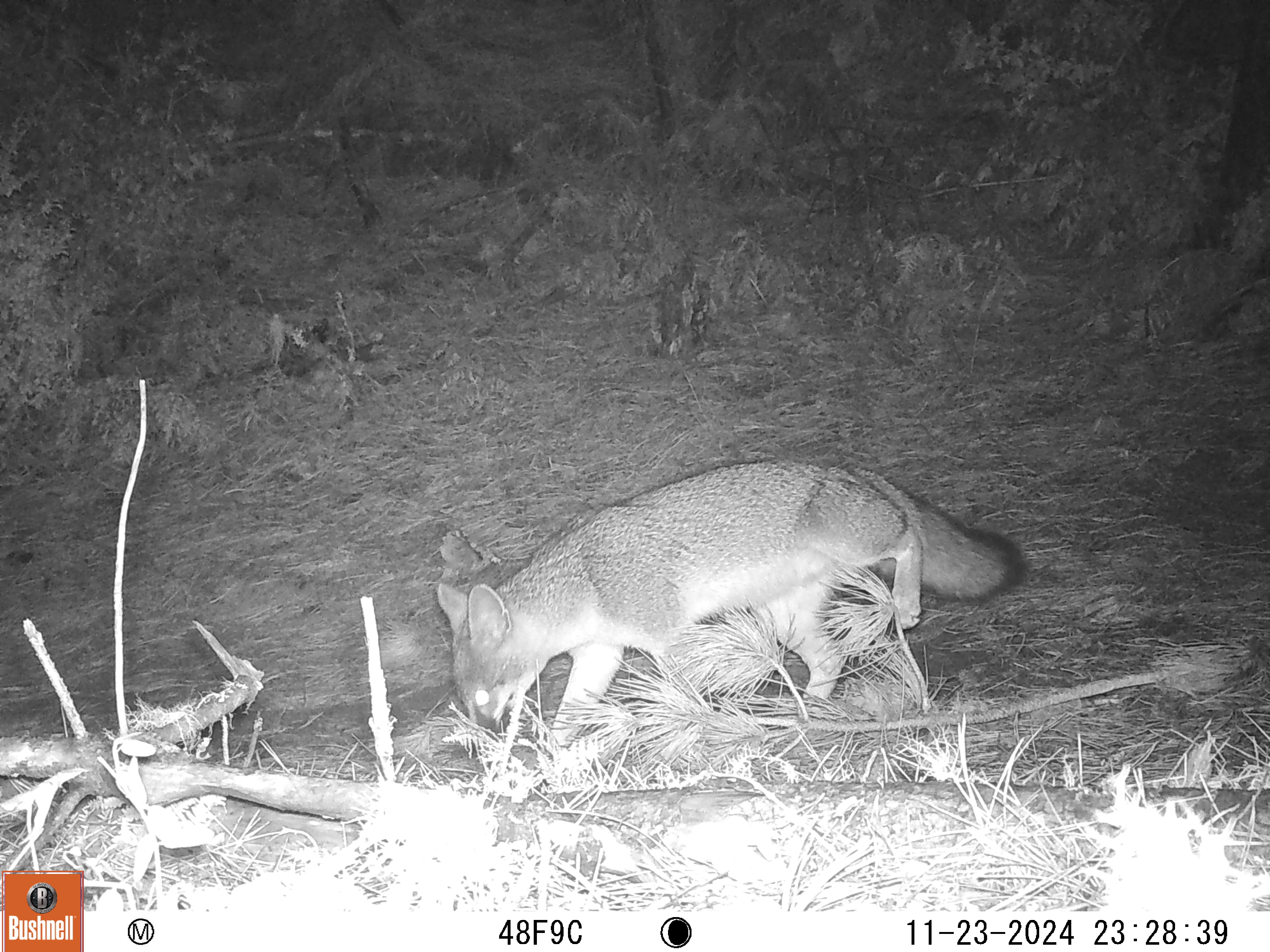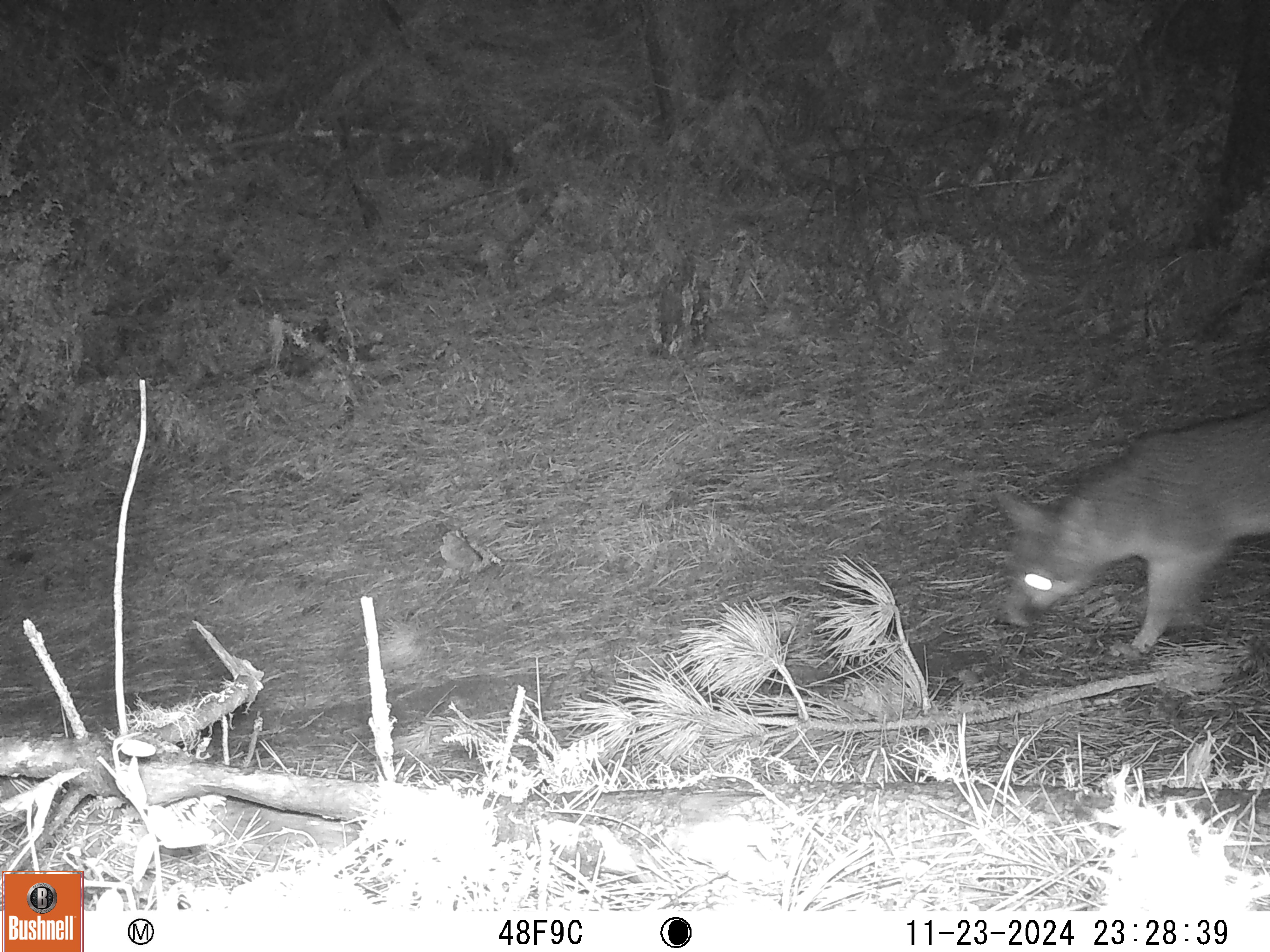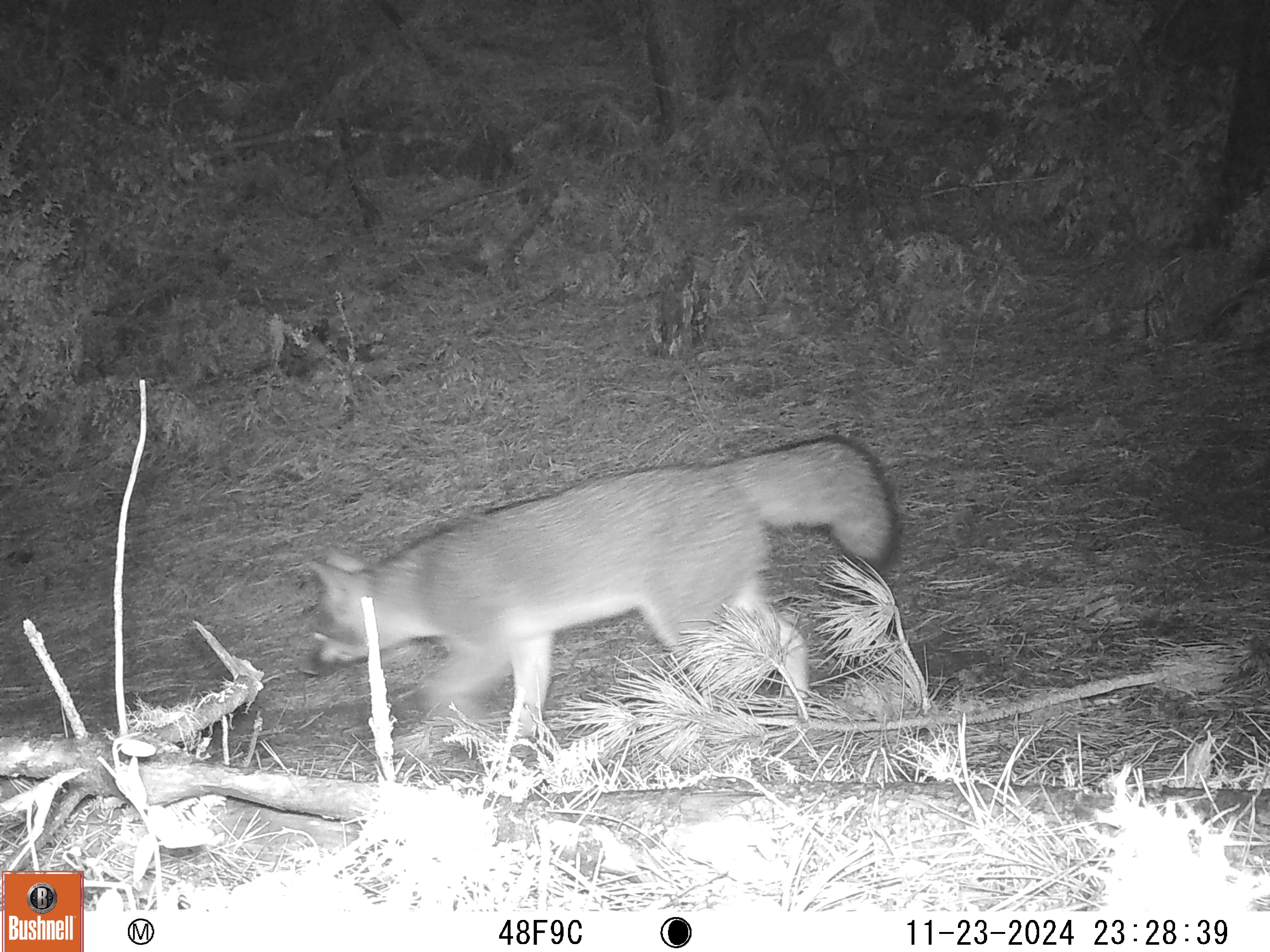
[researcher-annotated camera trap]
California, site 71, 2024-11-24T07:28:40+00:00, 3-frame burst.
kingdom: Animalia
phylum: Chordata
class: Mammalia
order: Carnivora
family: Canidae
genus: Urocyon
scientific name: Urocyon cinereoargenteus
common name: gray fox